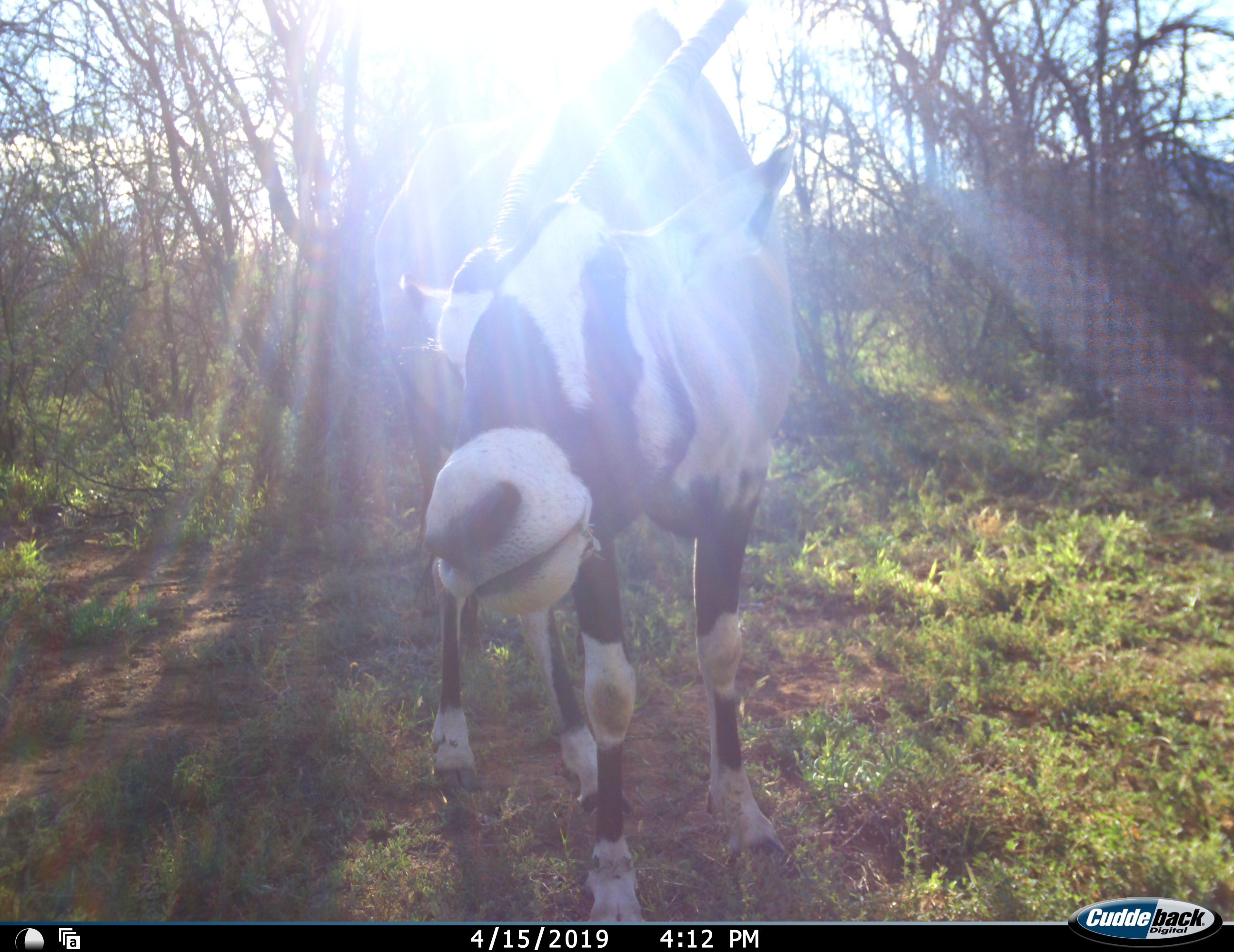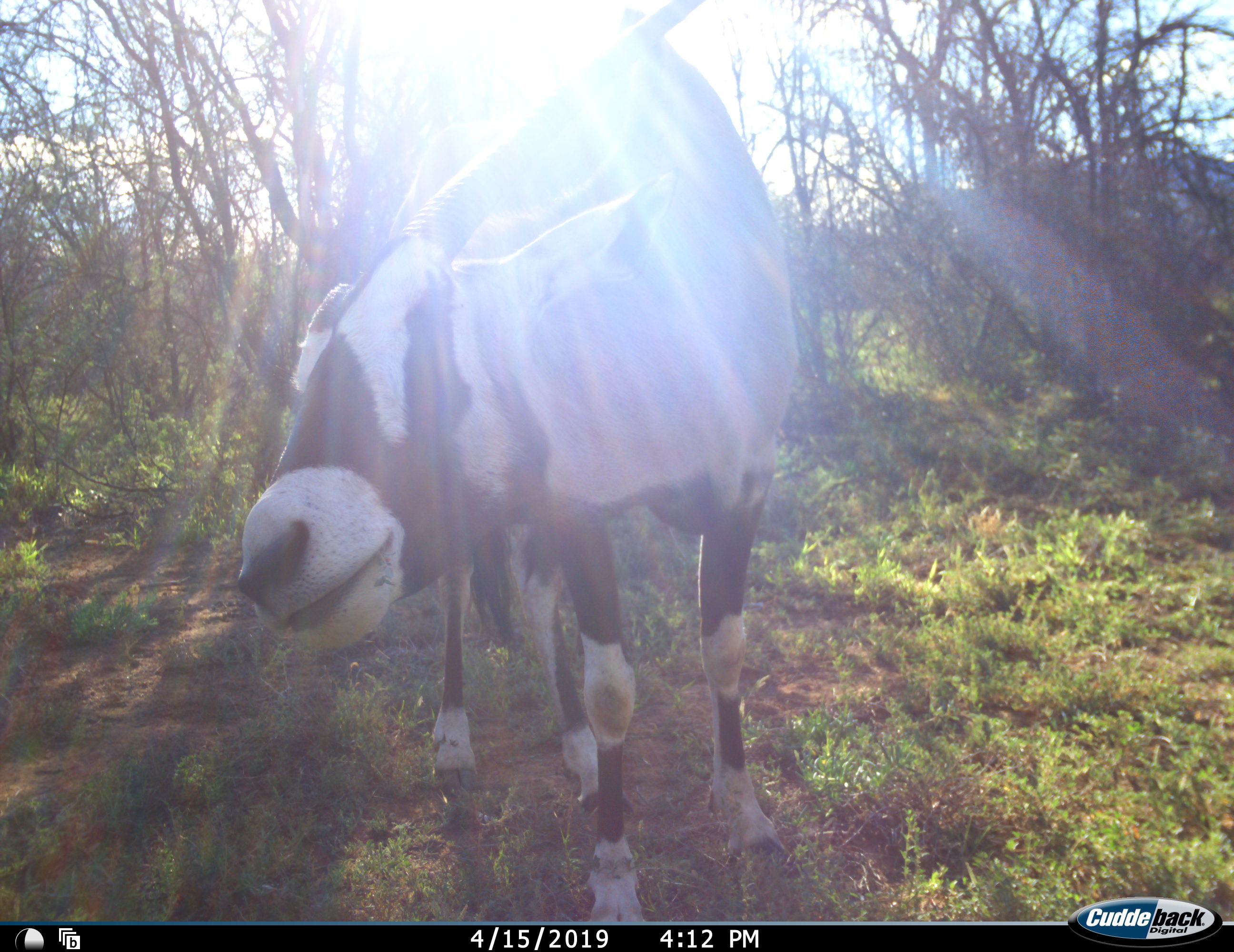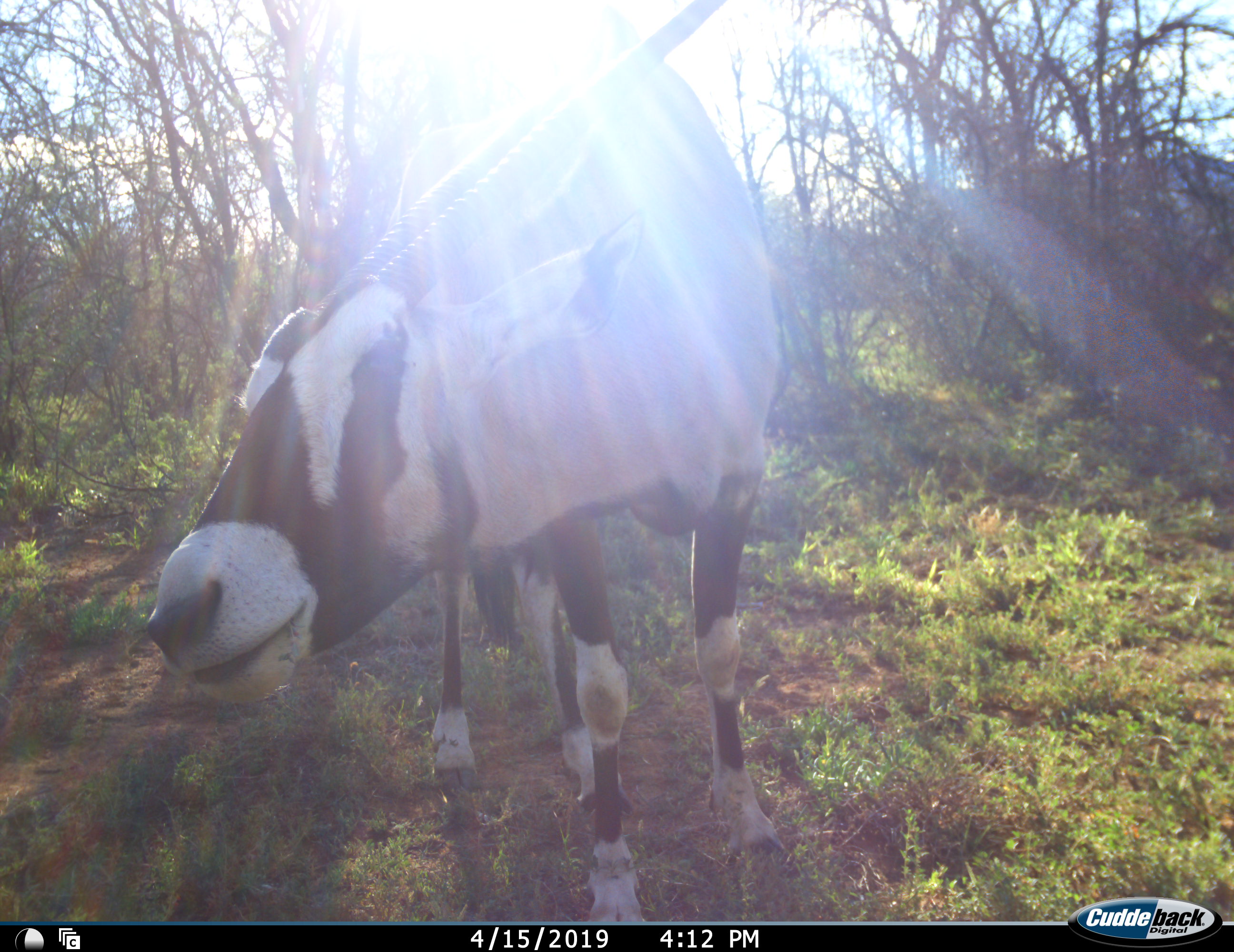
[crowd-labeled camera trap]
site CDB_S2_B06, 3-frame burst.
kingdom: Animalia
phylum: Chordata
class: Mammalia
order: Artiodactyla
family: Bovidae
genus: Oryx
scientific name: Oryx gazella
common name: gemsbok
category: oryx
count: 1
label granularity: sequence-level